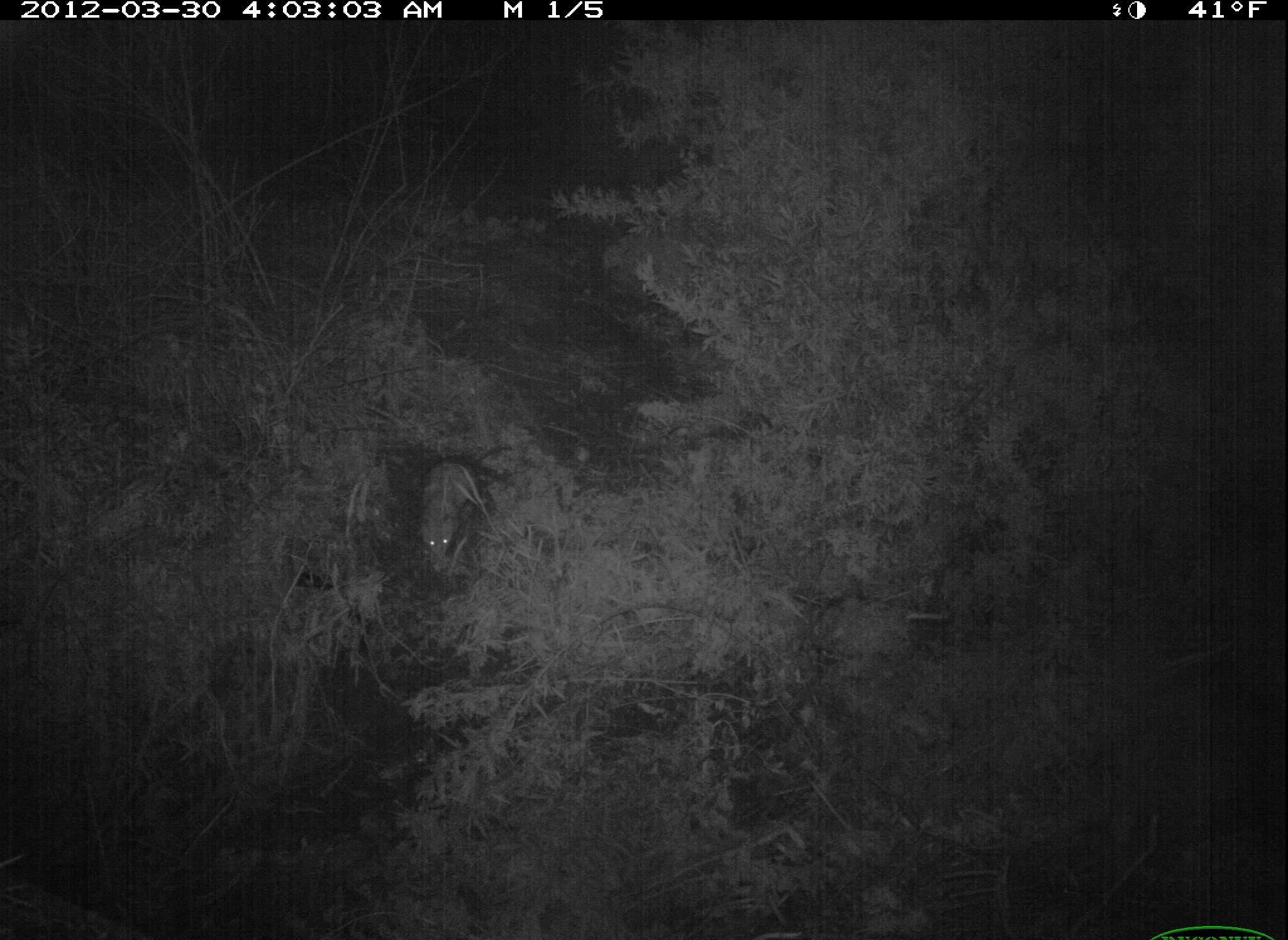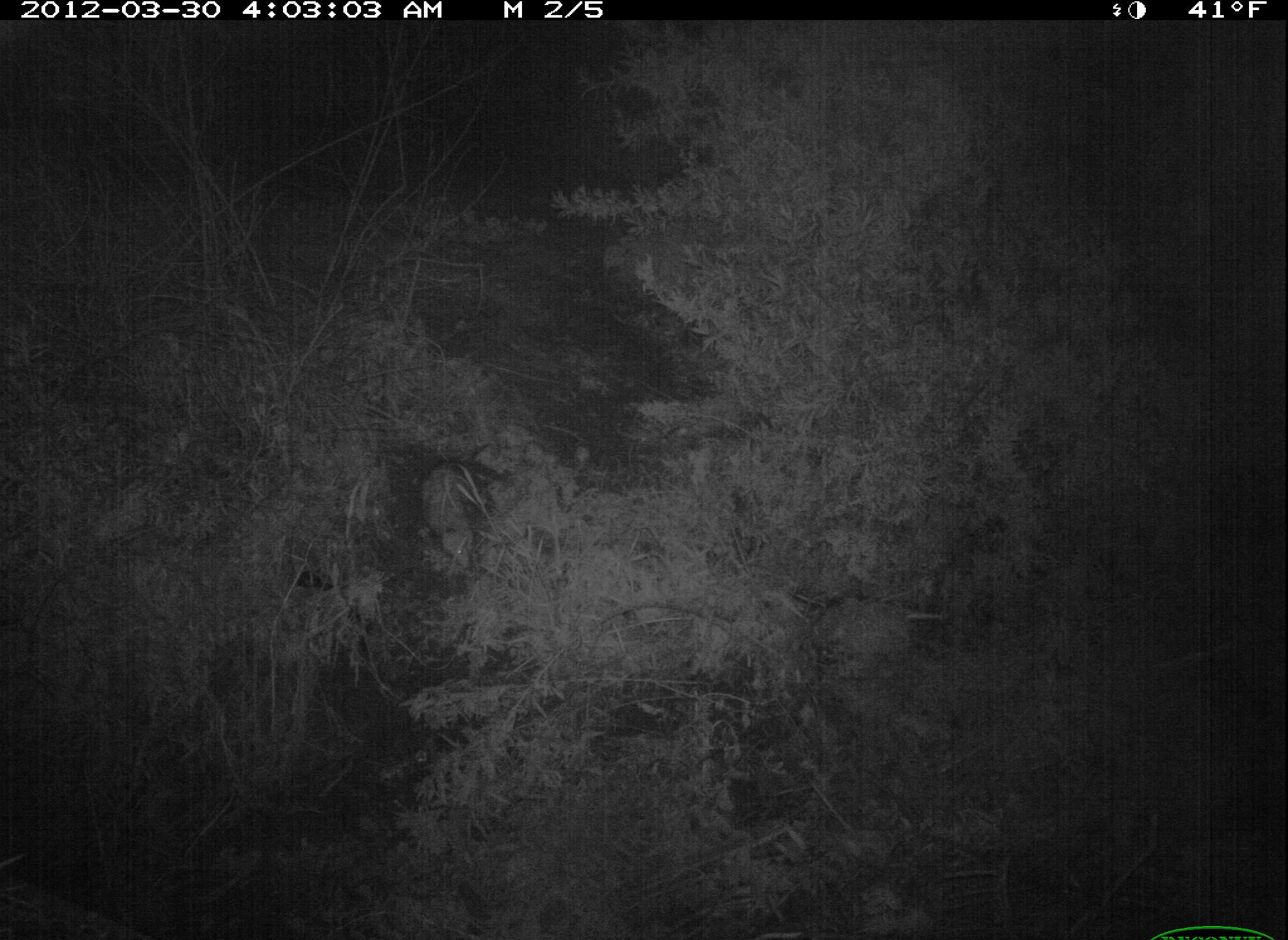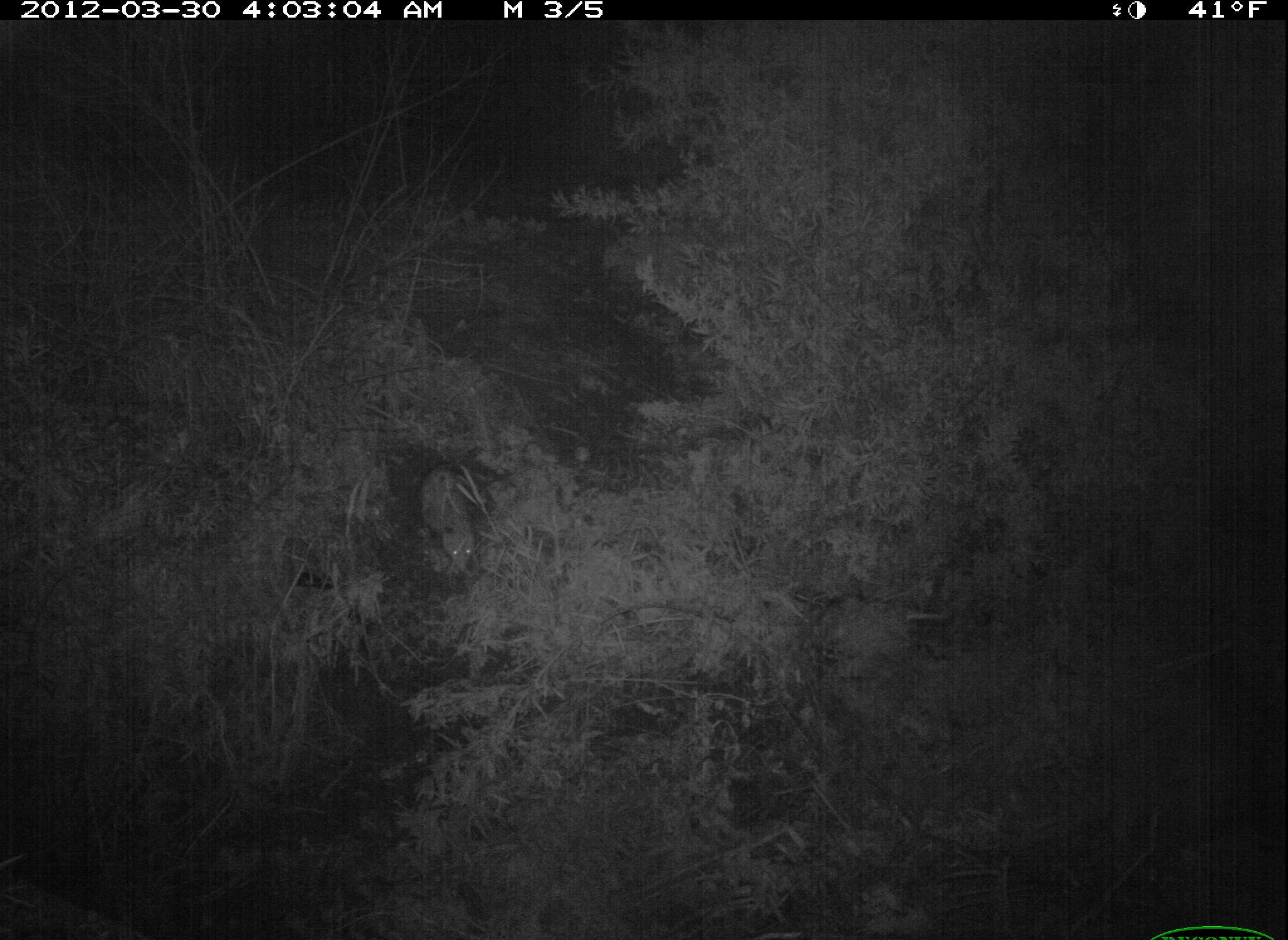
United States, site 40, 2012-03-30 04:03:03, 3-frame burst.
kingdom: Animalia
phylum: Chordata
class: Mammalia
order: Didelphimorphia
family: Didelphidae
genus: Didelphis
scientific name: Didelphis virginiana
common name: virginia opossum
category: opossum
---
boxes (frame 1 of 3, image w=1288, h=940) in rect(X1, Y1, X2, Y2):
opossum: rect(407, 449, 499, 573)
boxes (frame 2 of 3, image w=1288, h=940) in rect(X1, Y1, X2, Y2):
opossum: rect(407, 456, 509, 573)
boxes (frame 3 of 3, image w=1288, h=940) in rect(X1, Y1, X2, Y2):
opossum: rect(394, 448, 520, 581)